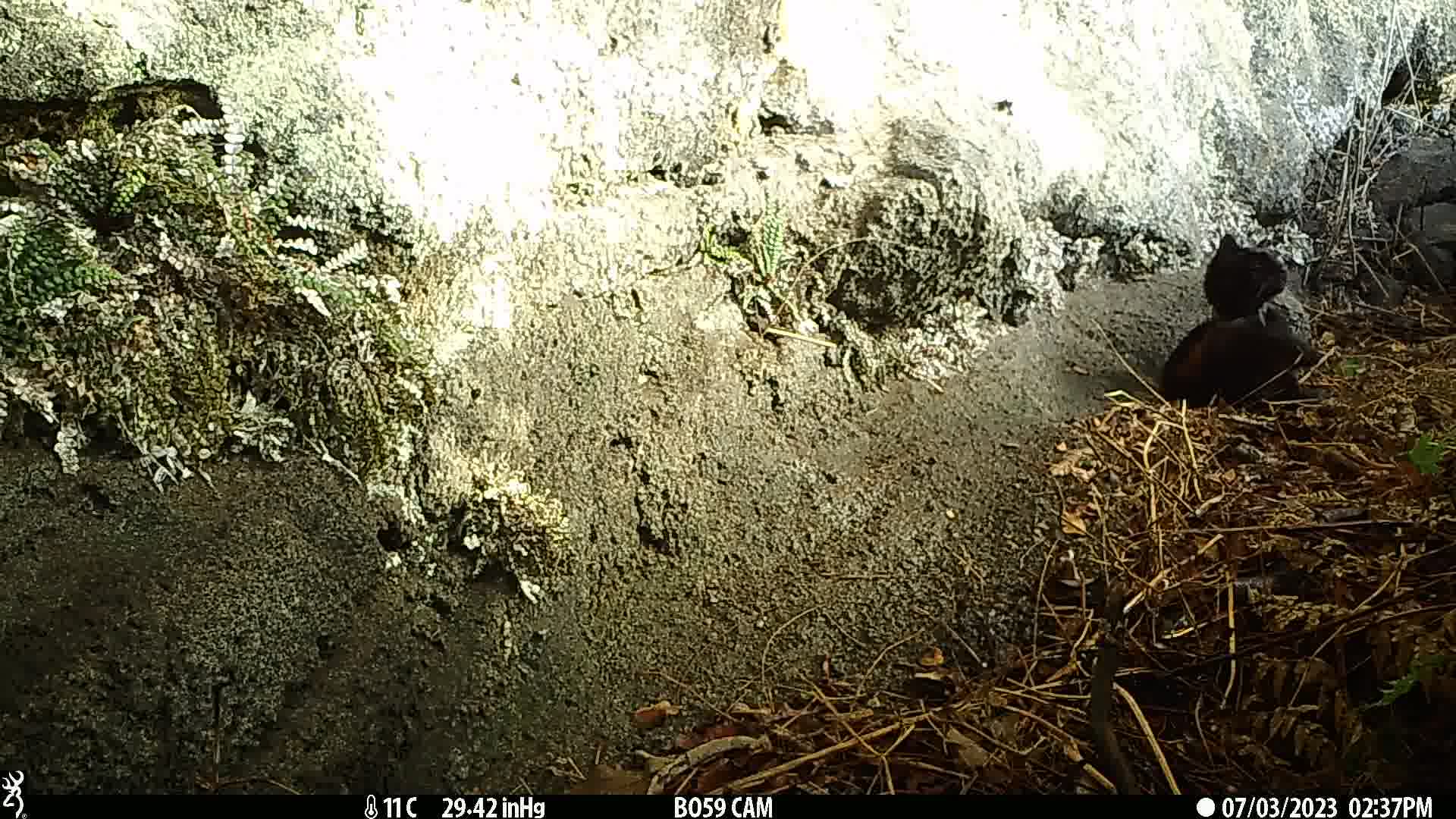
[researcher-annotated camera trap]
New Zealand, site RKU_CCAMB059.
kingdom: Animalia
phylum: Chordata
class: Mammalia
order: Carnivora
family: Felidae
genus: Felis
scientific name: Felis catus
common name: domestic cat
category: cat